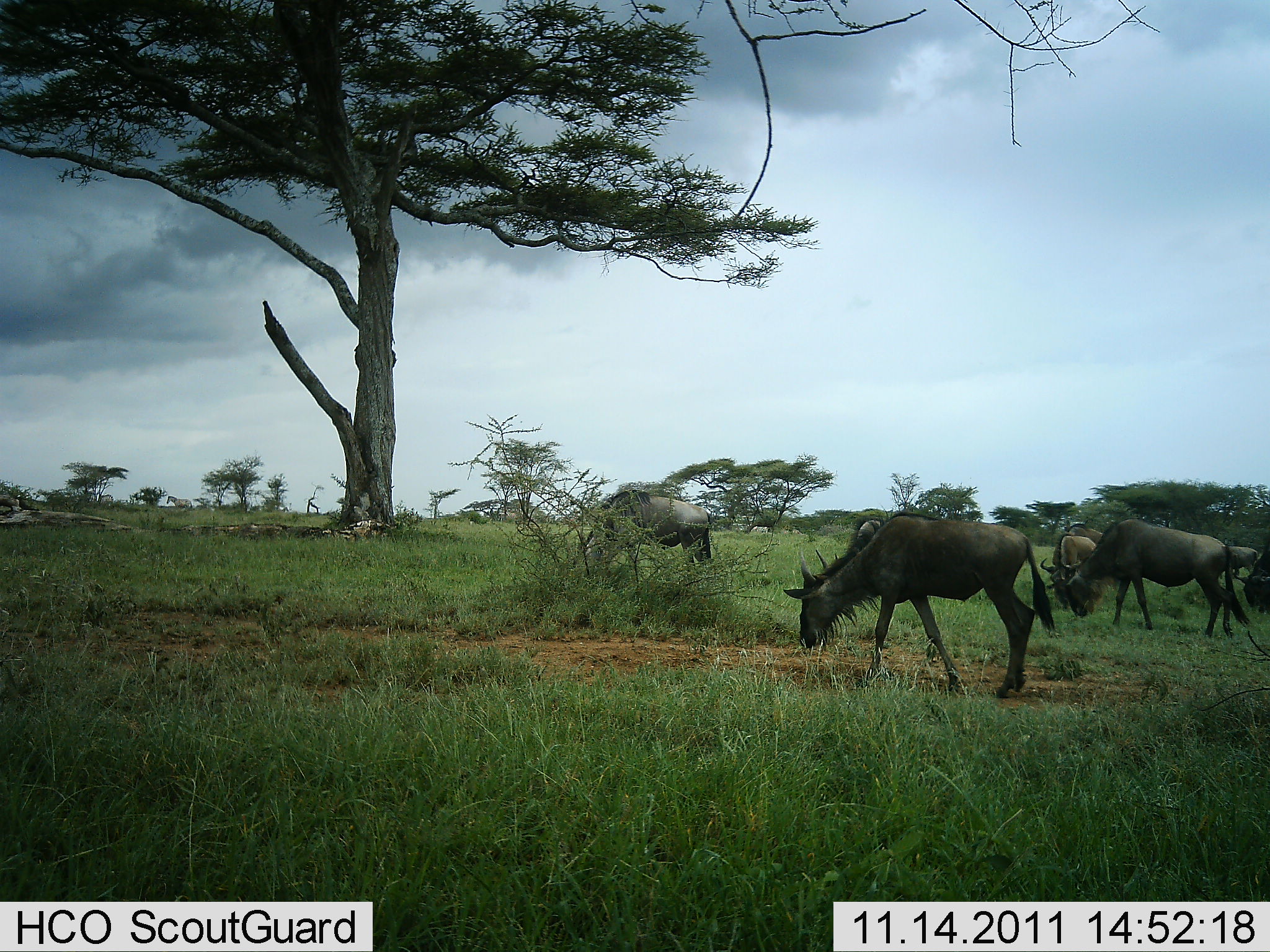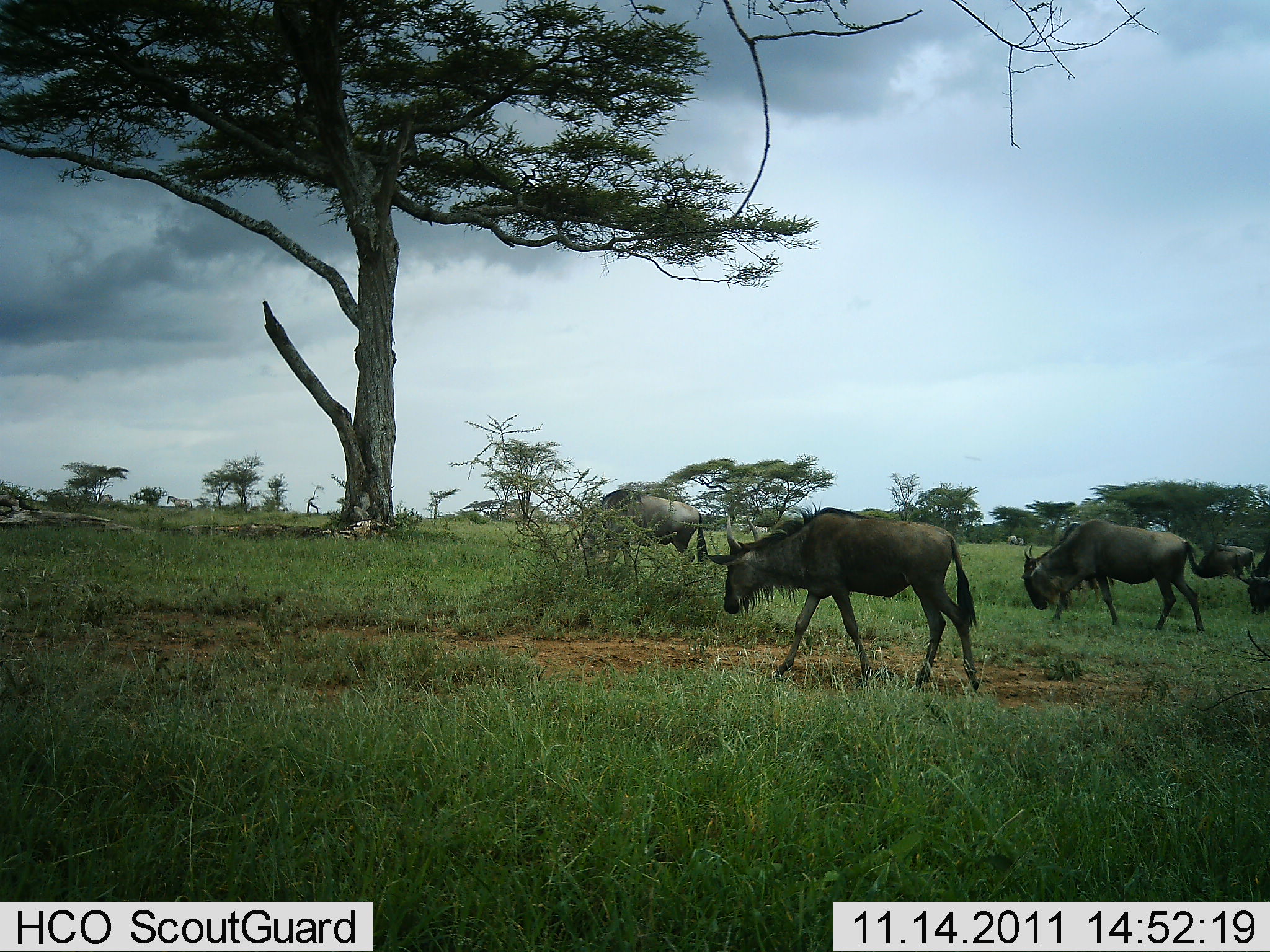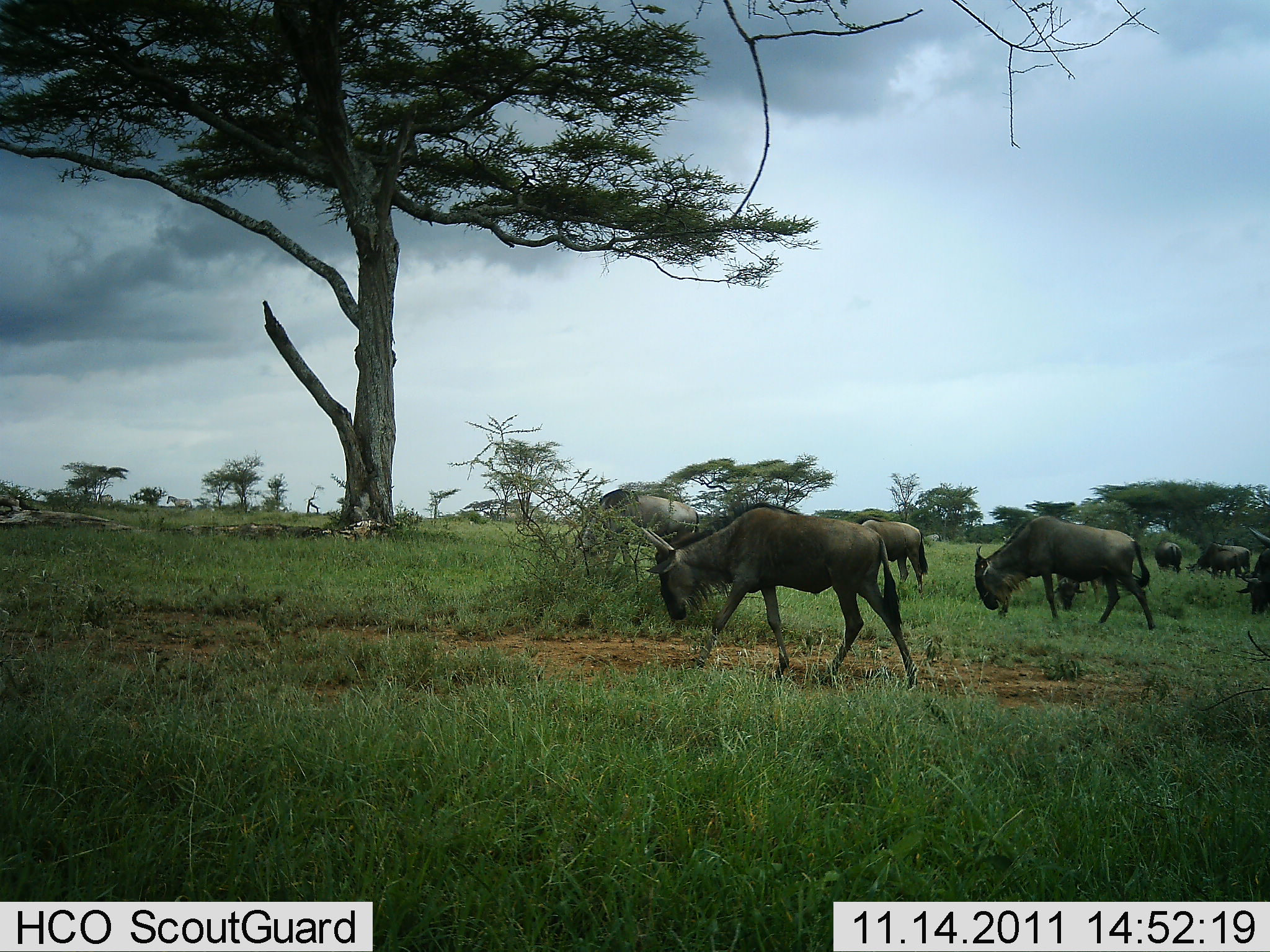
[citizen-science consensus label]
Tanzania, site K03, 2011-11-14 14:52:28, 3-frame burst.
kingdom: Animalia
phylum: Chordata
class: Mammalia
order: Artiodactyla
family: Bovidae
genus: Connochaetes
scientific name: Connochaetes taurinus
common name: blue wildebeest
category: wildebeest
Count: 7.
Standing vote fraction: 7%.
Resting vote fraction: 0%.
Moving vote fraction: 79%.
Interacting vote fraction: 0%.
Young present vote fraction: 7%.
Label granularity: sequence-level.